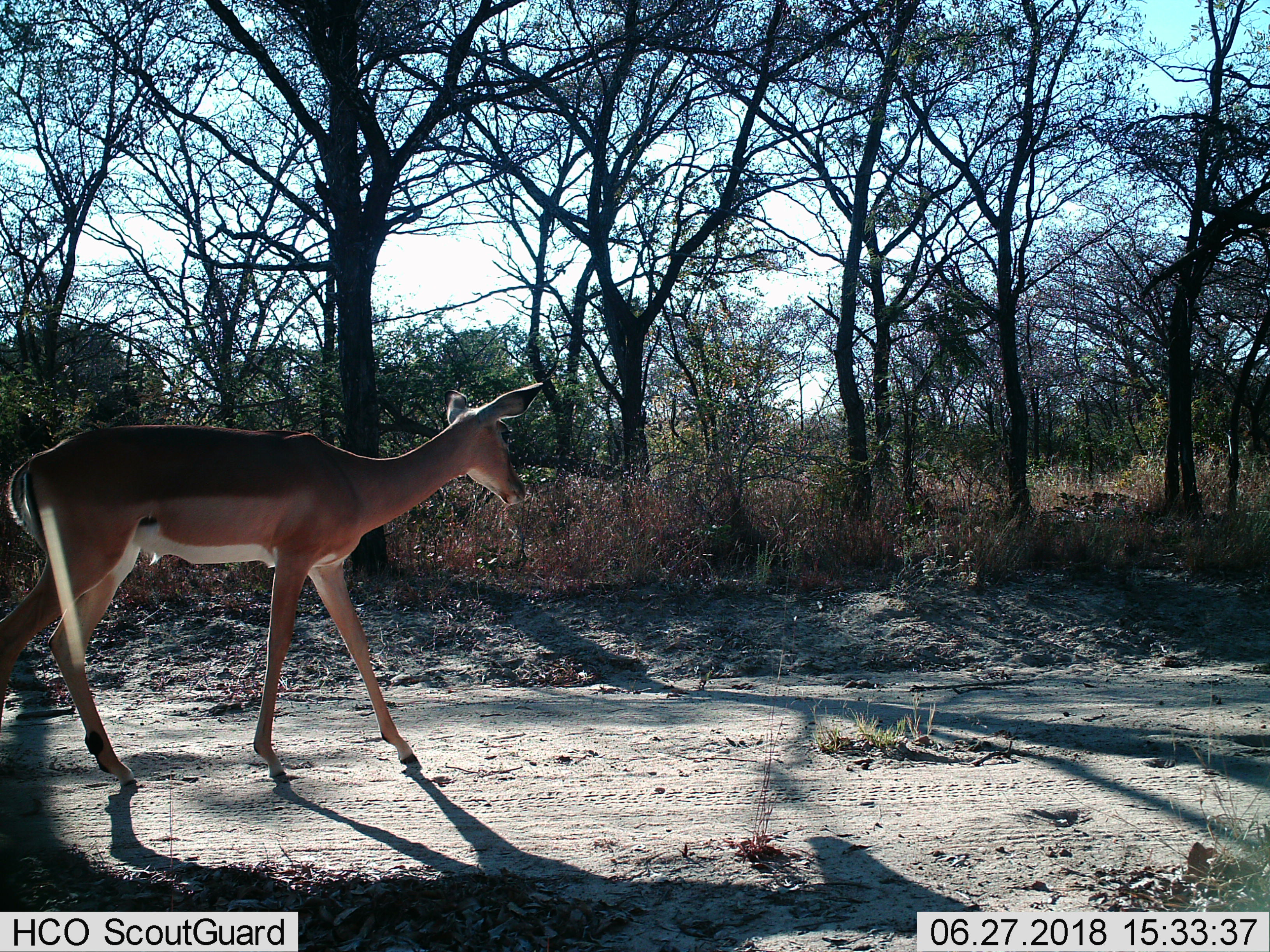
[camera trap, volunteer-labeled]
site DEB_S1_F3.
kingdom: Animalia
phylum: Chordata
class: Mammalia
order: Artiodactyla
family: Bovidae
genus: Aepyceros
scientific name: Aepyceros melampus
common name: impala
Impala (Aepyceros melampus), count 1. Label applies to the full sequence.